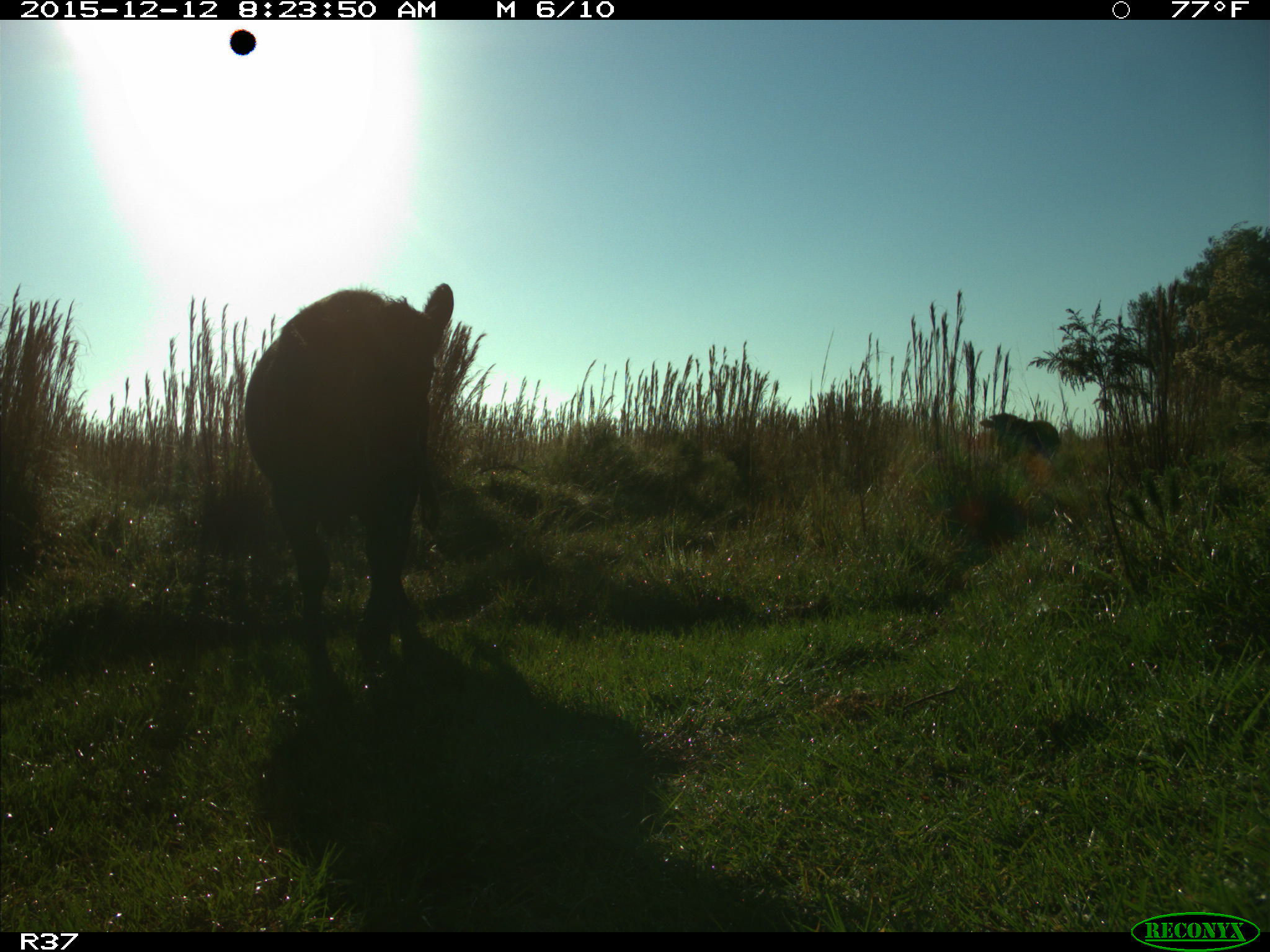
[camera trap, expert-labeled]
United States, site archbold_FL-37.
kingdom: Animalia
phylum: Chordata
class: Mammalia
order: Artiodactyla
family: Bovidae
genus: Bos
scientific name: Bos taurus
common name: domestic cow